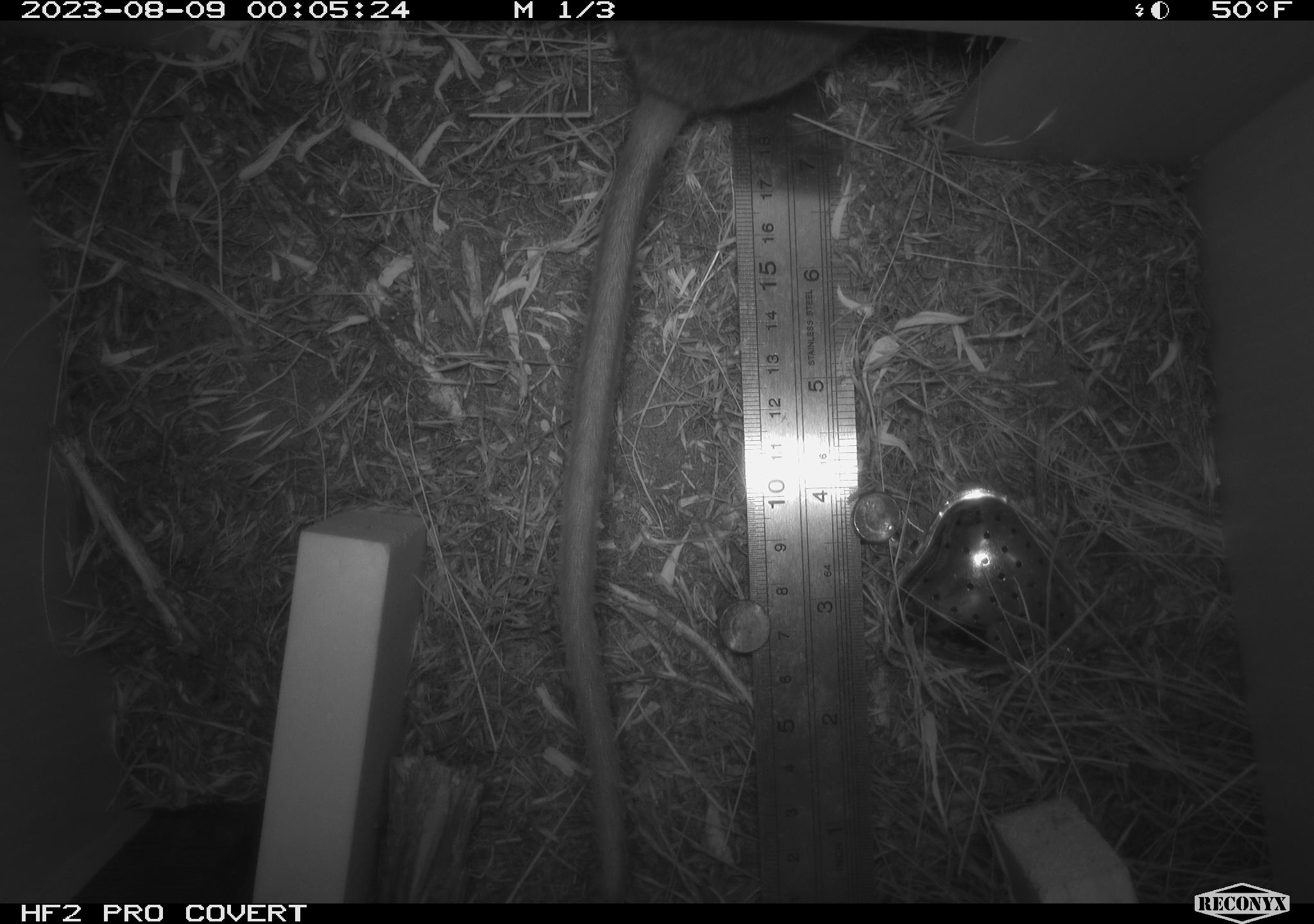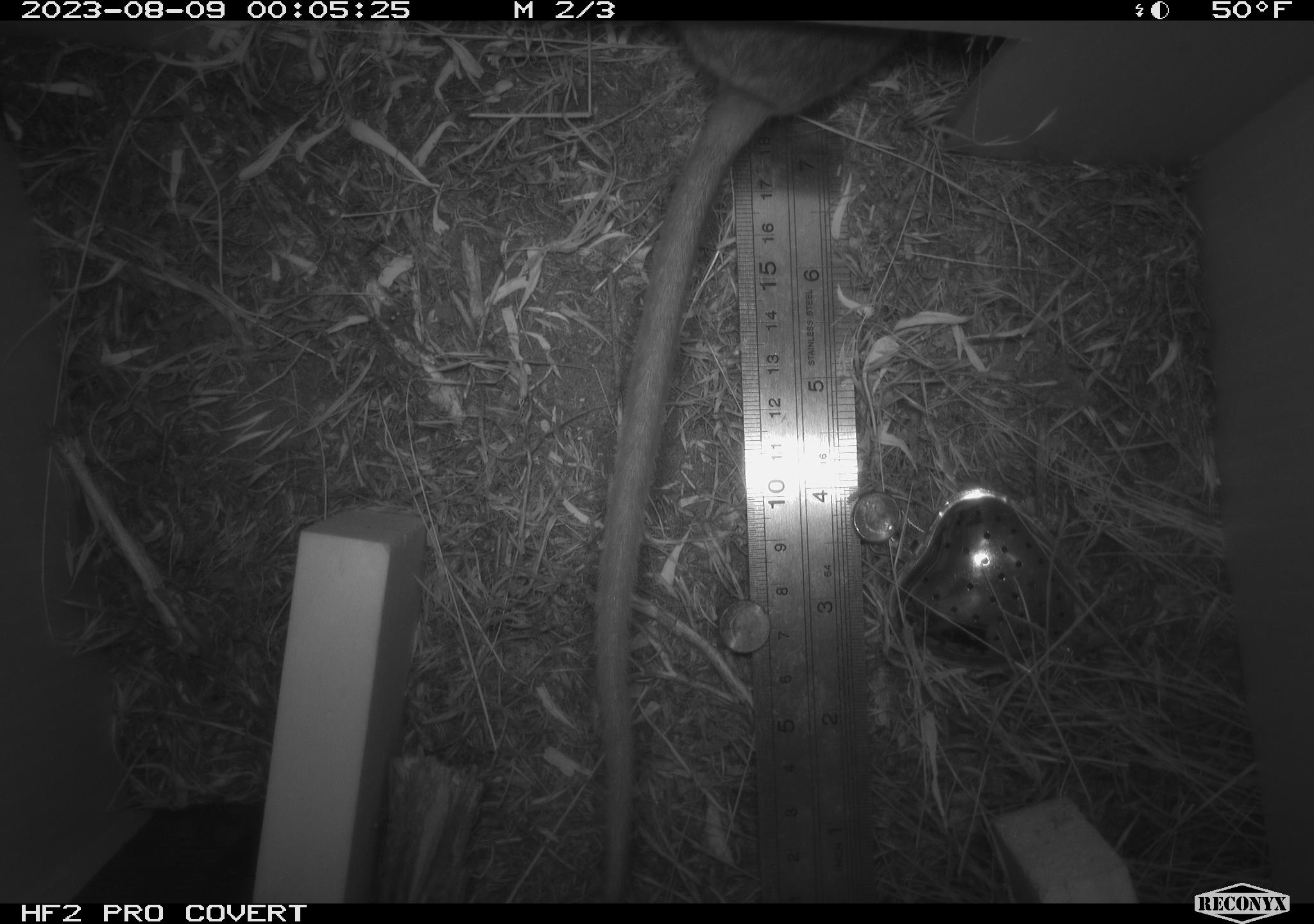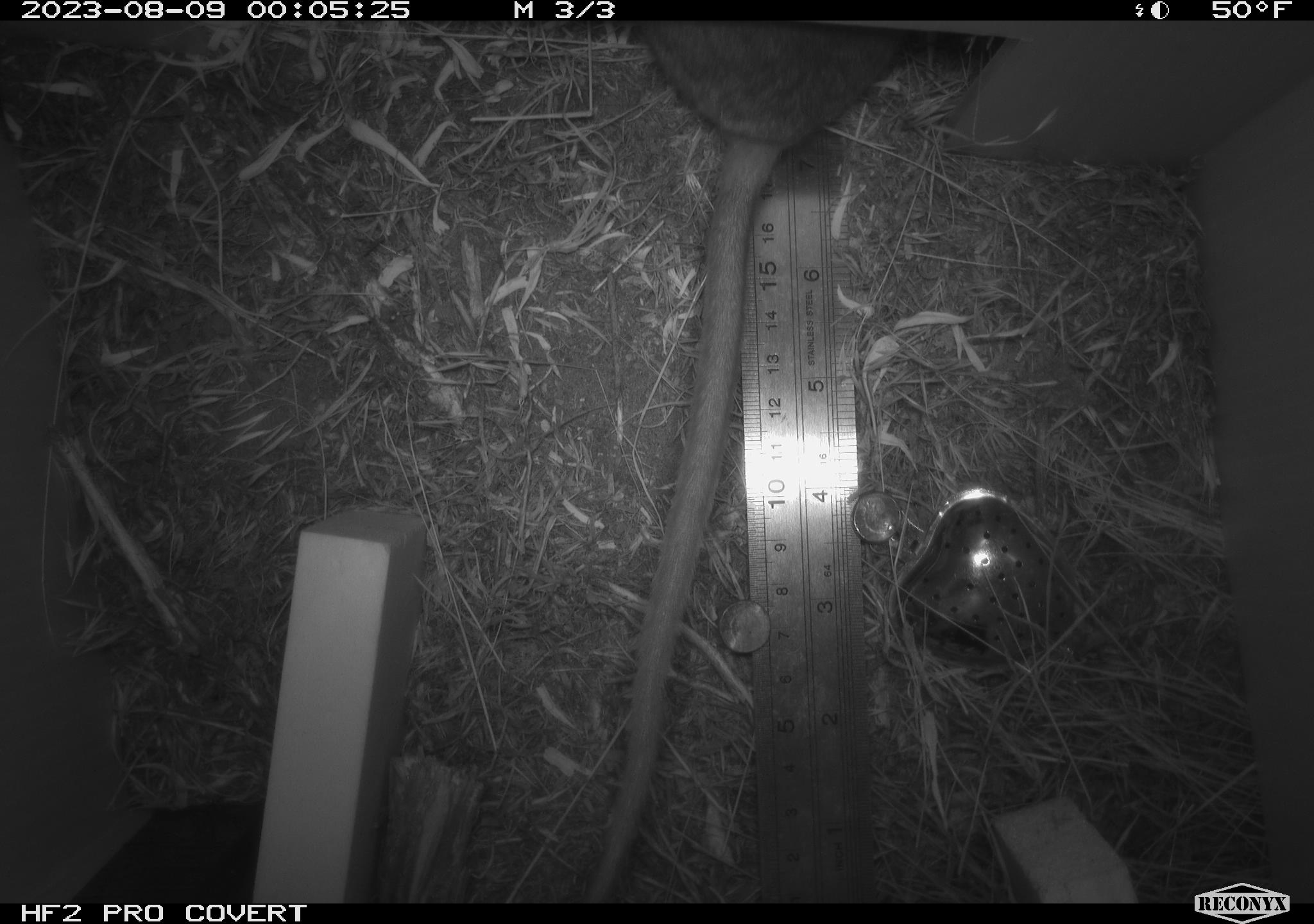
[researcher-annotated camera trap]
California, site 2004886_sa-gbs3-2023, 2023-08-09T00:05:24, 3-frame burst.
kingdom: Animalia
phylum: Chordata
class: Mammalia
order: Rodentia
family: Cricetidae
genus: Neotoma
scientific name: Neotoma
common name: pack rat or woodrat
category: neotoma species